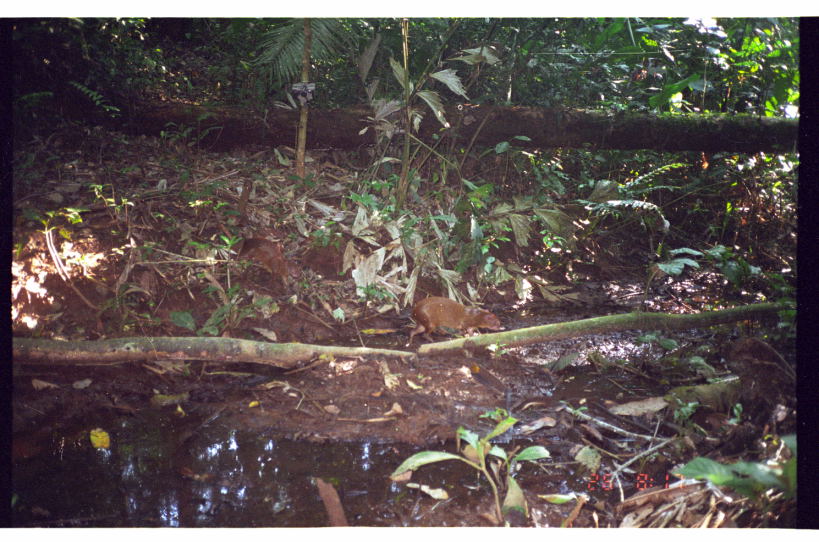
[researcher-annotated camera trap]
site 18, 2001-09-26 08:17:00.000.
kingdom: Animalia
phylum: Chordata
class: Mammalia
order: Rodentia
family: Dasyproctidae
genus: Dasyprocta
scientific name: Dasyprocta punctata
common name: central american agouti